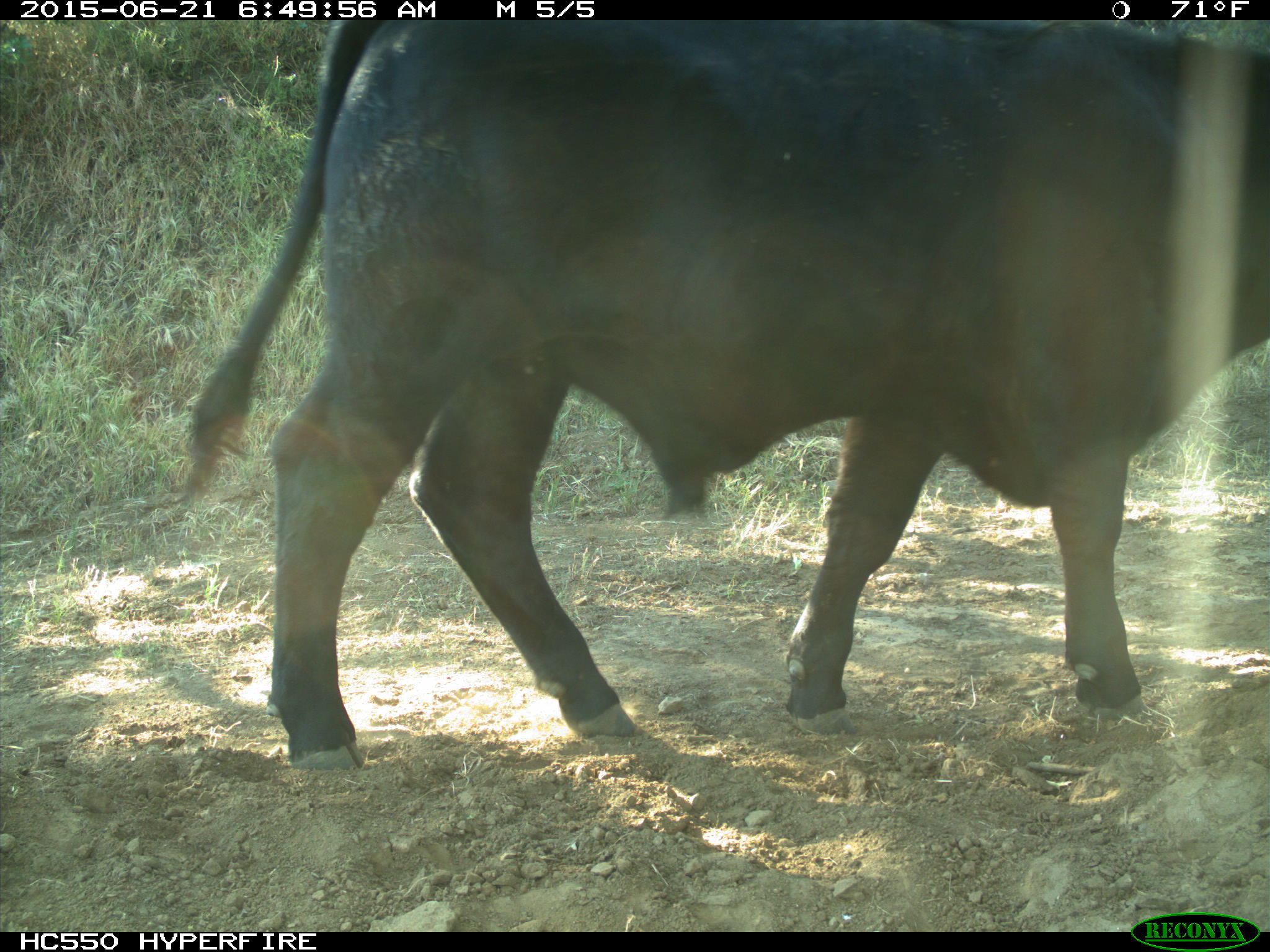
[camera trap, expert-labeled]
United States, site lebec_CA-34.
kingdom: Animalia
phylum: Chordata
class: Mammalia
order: Artiodactyla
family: Bovidae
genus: Bos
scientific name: Bos taurus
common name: domestic cow